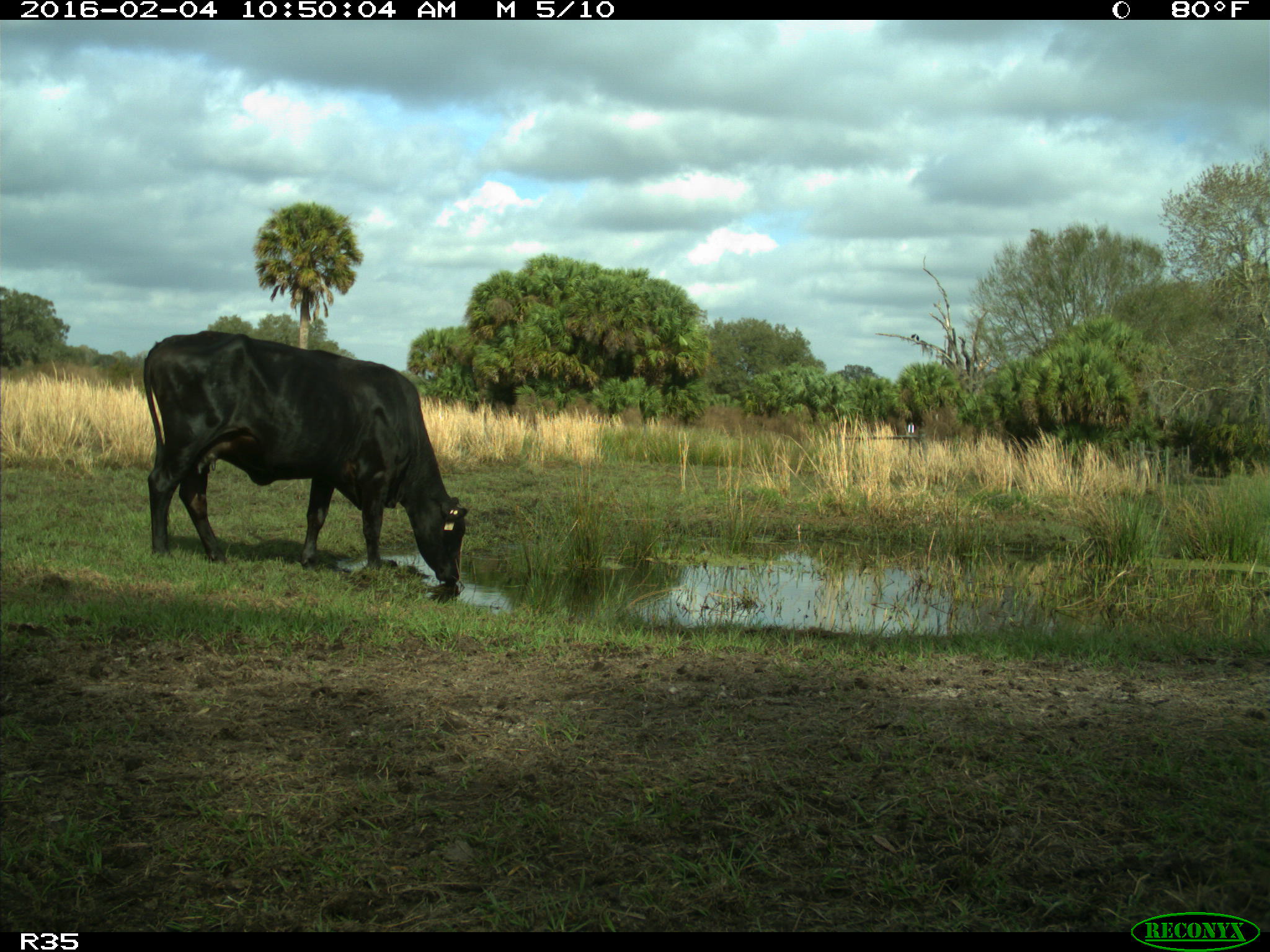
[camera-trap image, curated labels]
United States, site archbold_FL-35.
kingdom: Animalia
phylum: Chordata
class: Mammalia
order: Artiodactyla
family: Bovidae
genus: Bos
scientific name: Bos taurus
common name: domestic cow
Bos taurus (domestic cow).